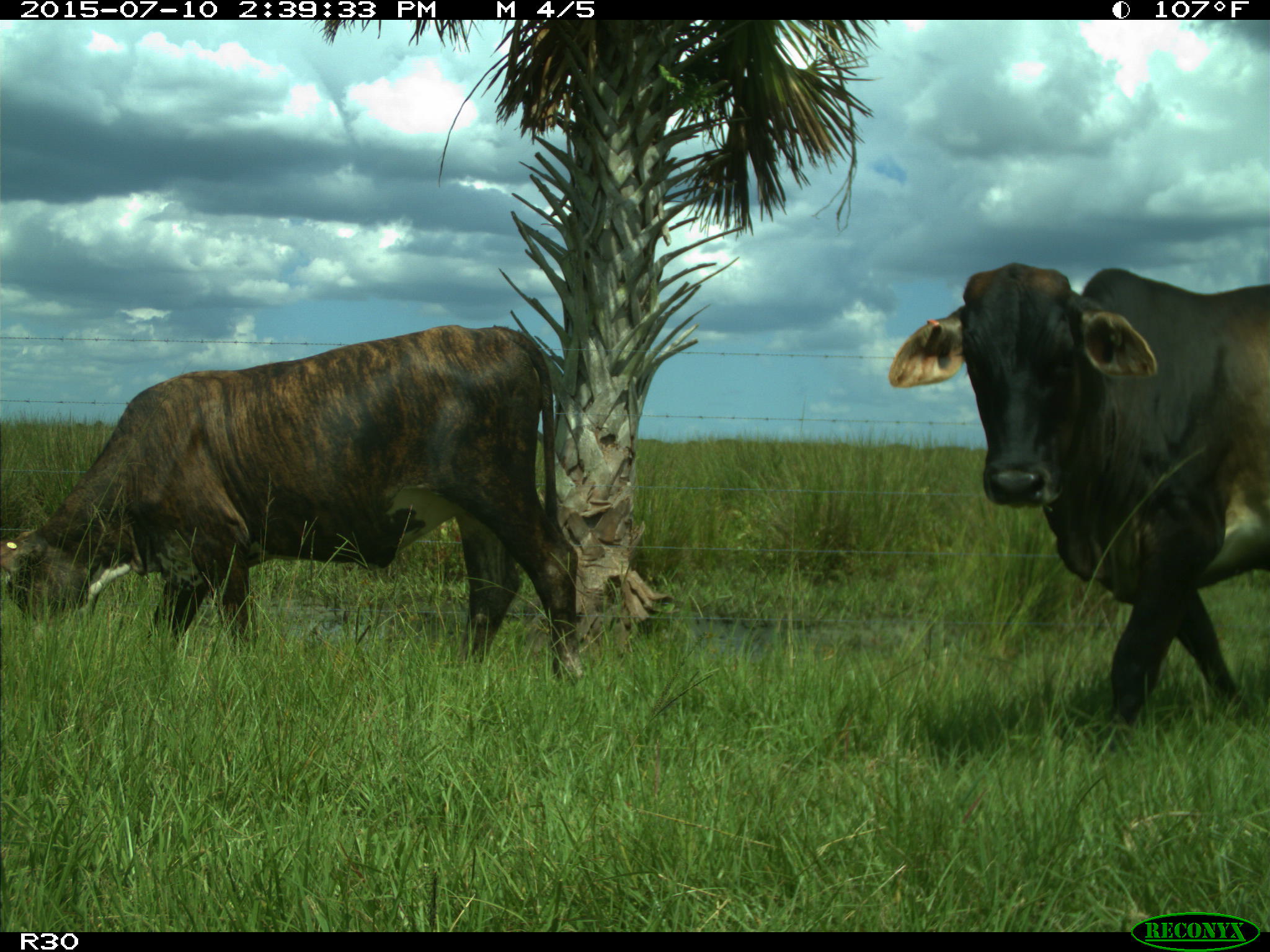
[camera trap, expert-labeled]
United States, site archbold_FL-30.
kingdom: Animalia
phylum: Chordata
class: Mammalia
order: Artiodactyla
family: Bovidae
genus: Bos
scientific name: Bos taurus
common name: domestic cow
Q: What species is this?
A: Bos taurus (domestic cow).